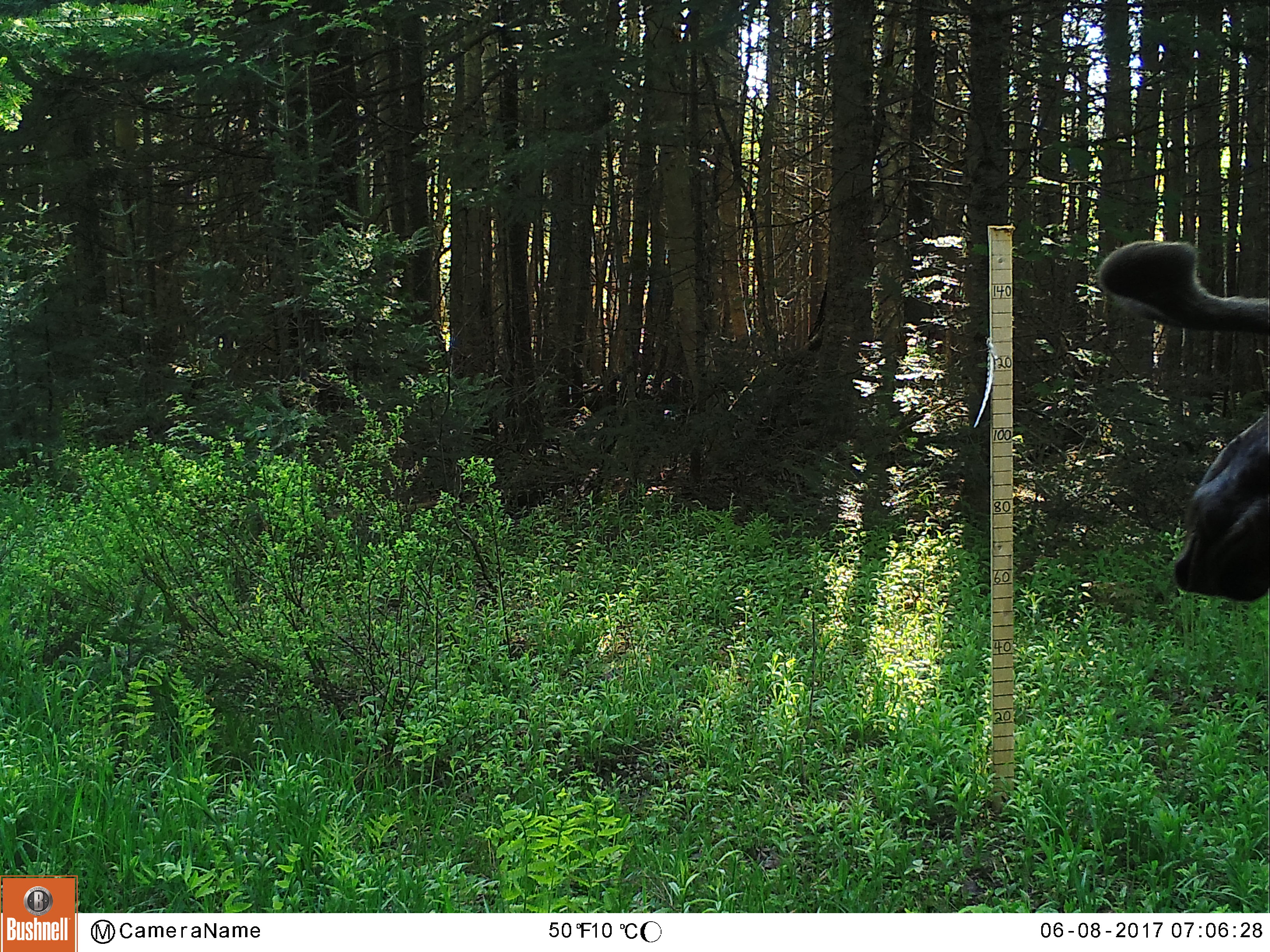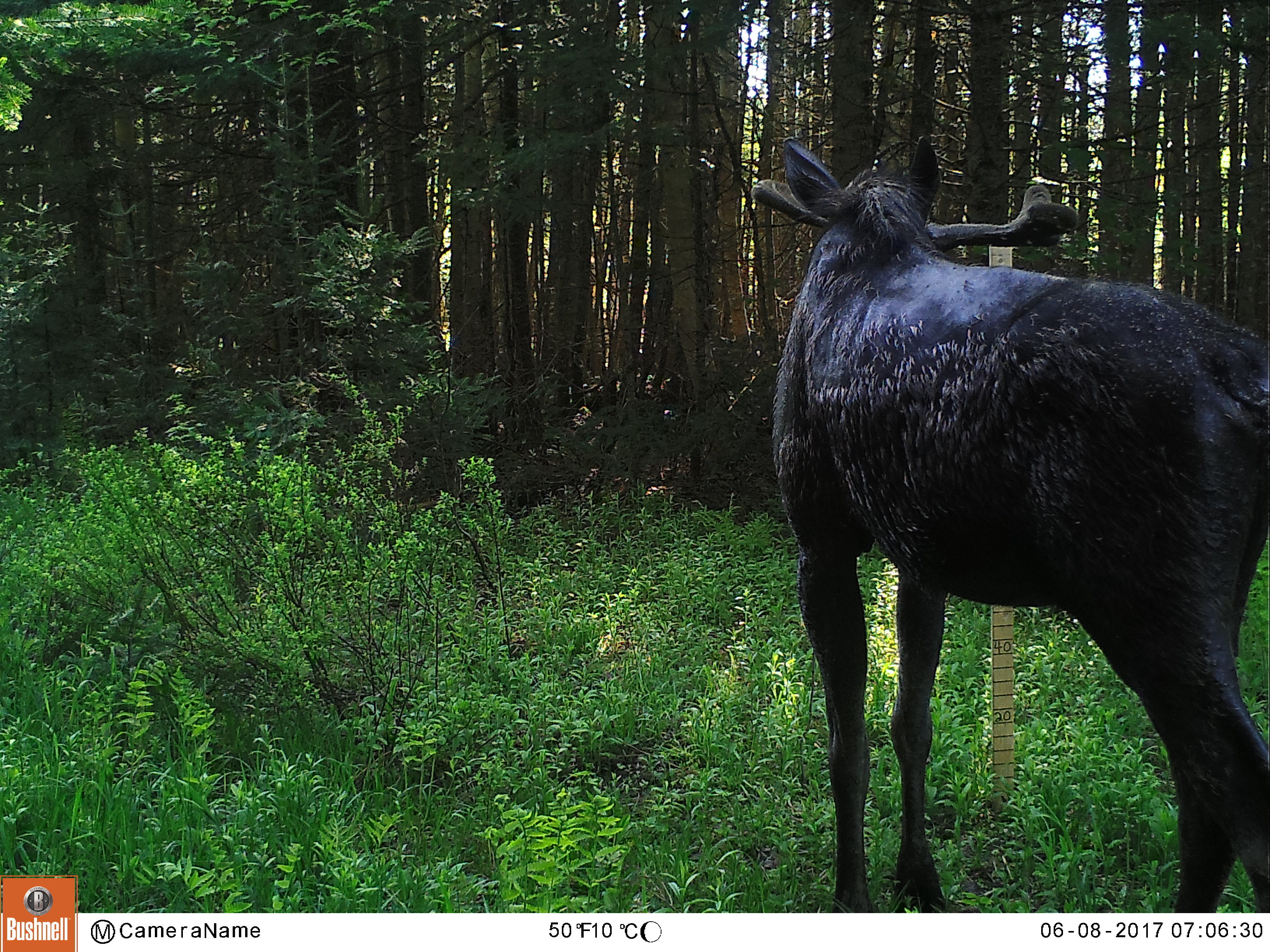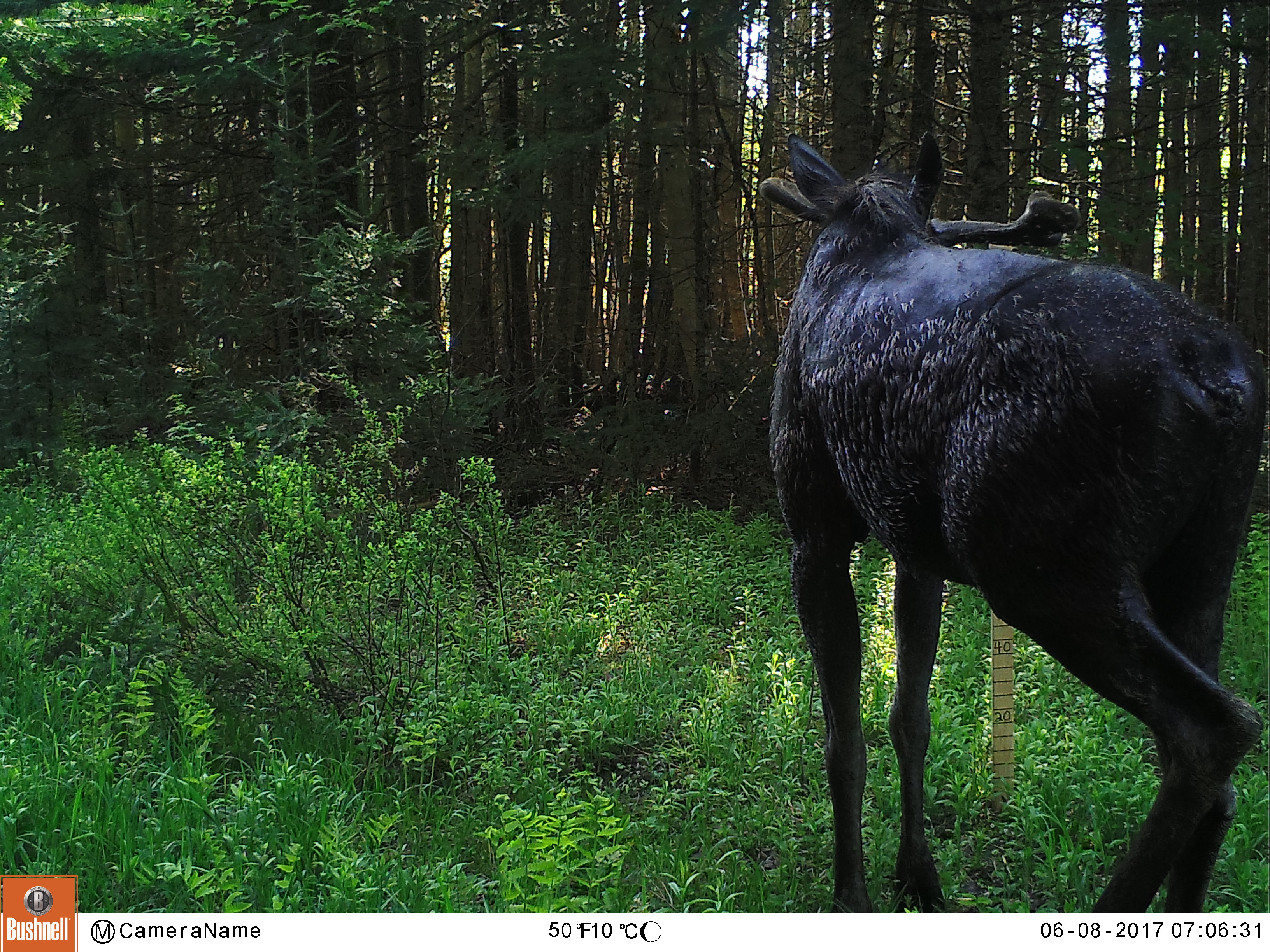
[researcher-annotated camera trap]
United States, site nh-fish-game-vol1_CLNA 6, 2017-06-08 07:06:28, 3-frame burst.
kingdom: Animalia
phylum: Chordata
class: Mammalia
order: Artiodactyla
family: Cervidae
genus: Alces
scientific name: Alces alces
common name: moose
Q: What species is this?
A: Moose (Alces alces).